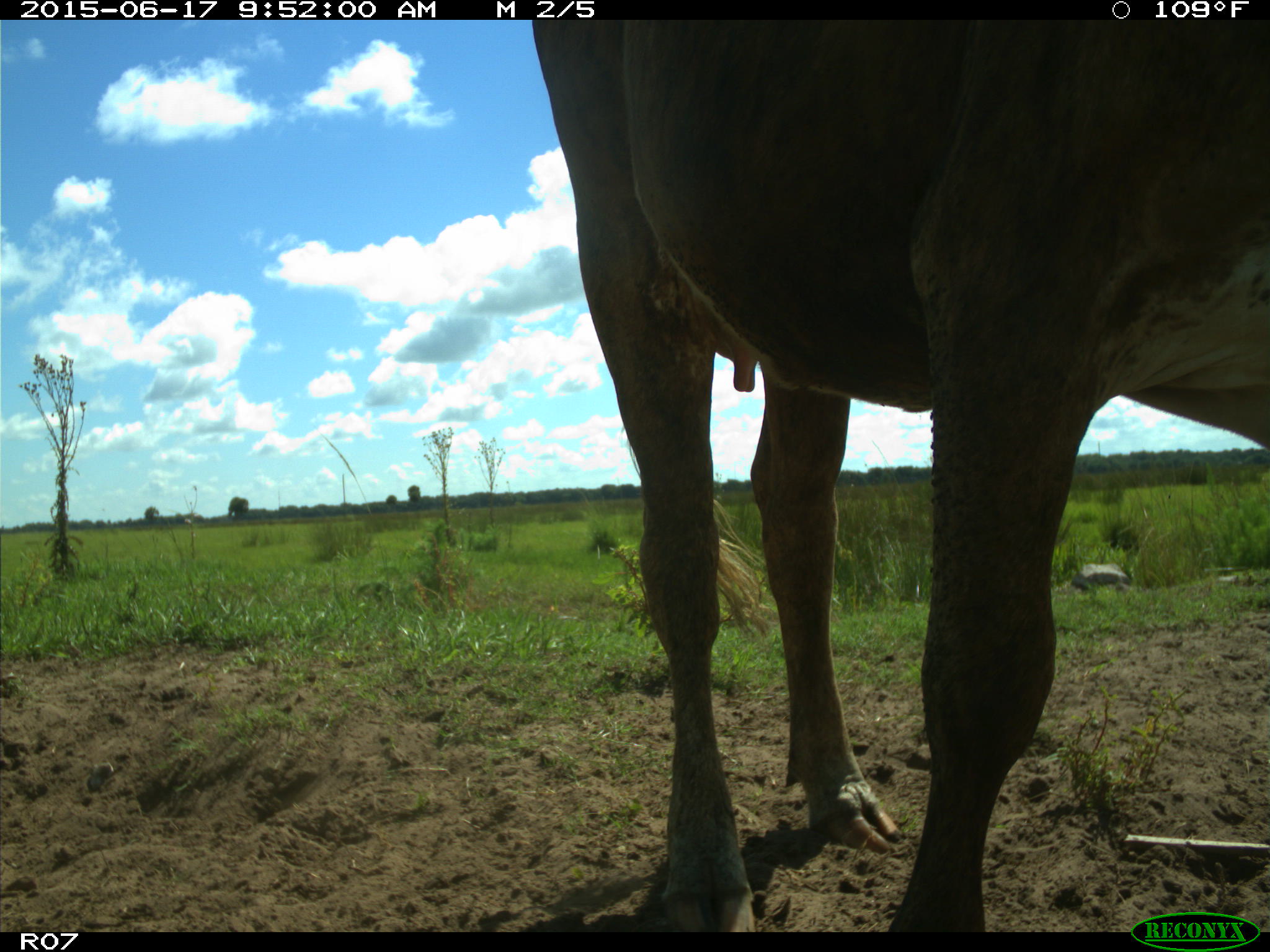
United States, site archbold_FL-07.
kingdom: Animalia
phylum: Chordata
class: Mammalia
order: Artiodactyla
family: Bovidae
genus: Bos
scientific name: Bos taurus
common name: domestic cow